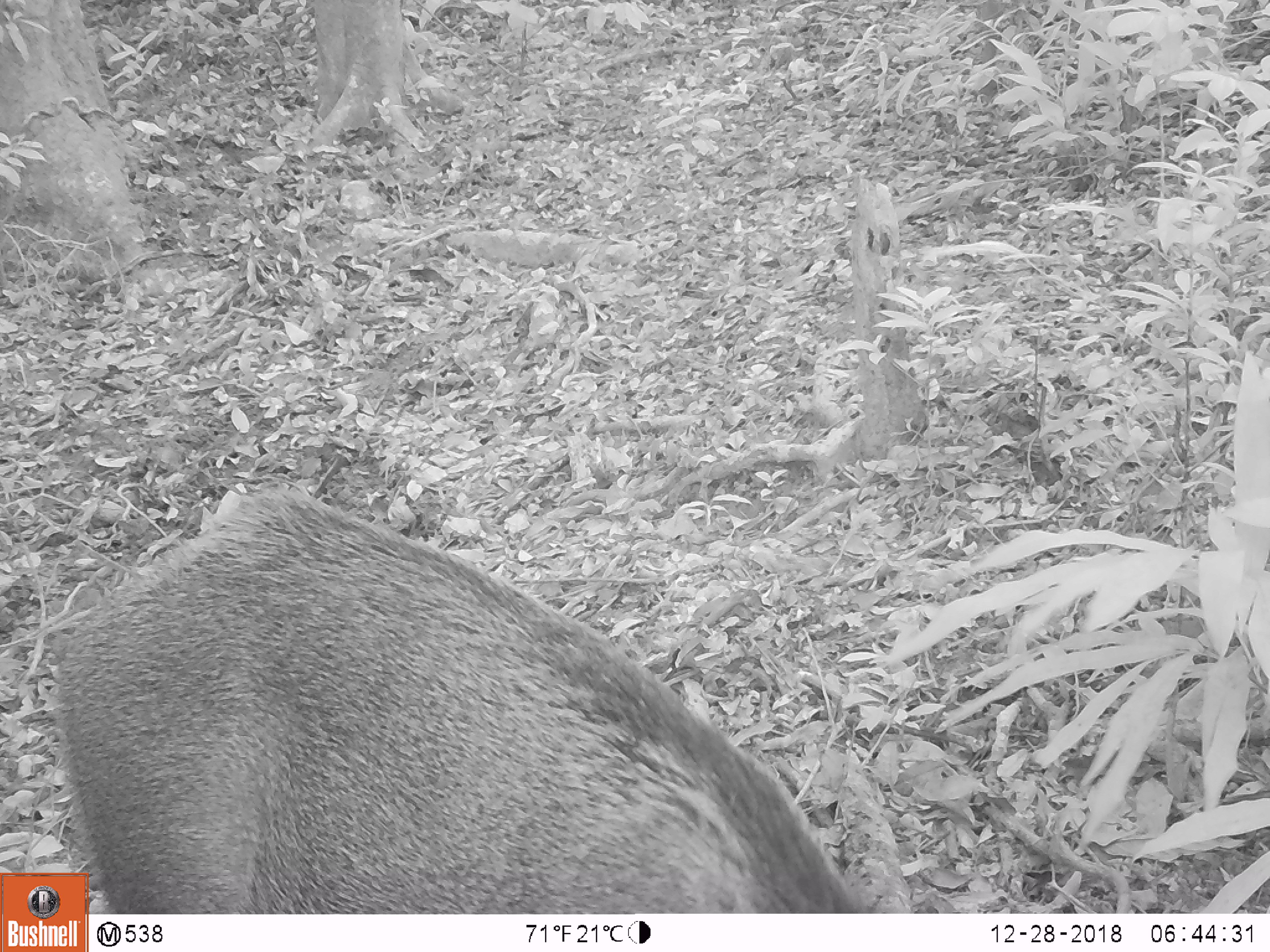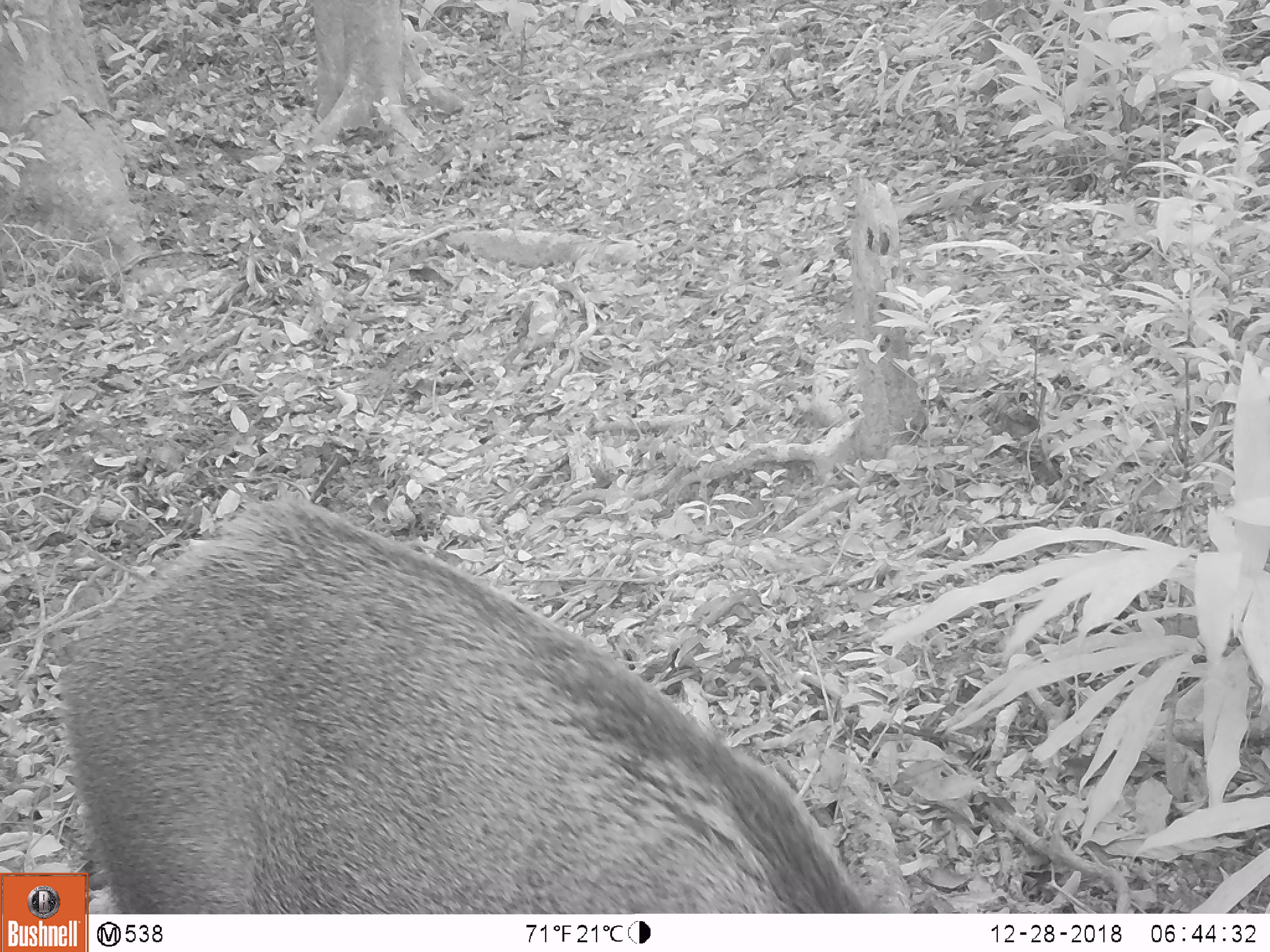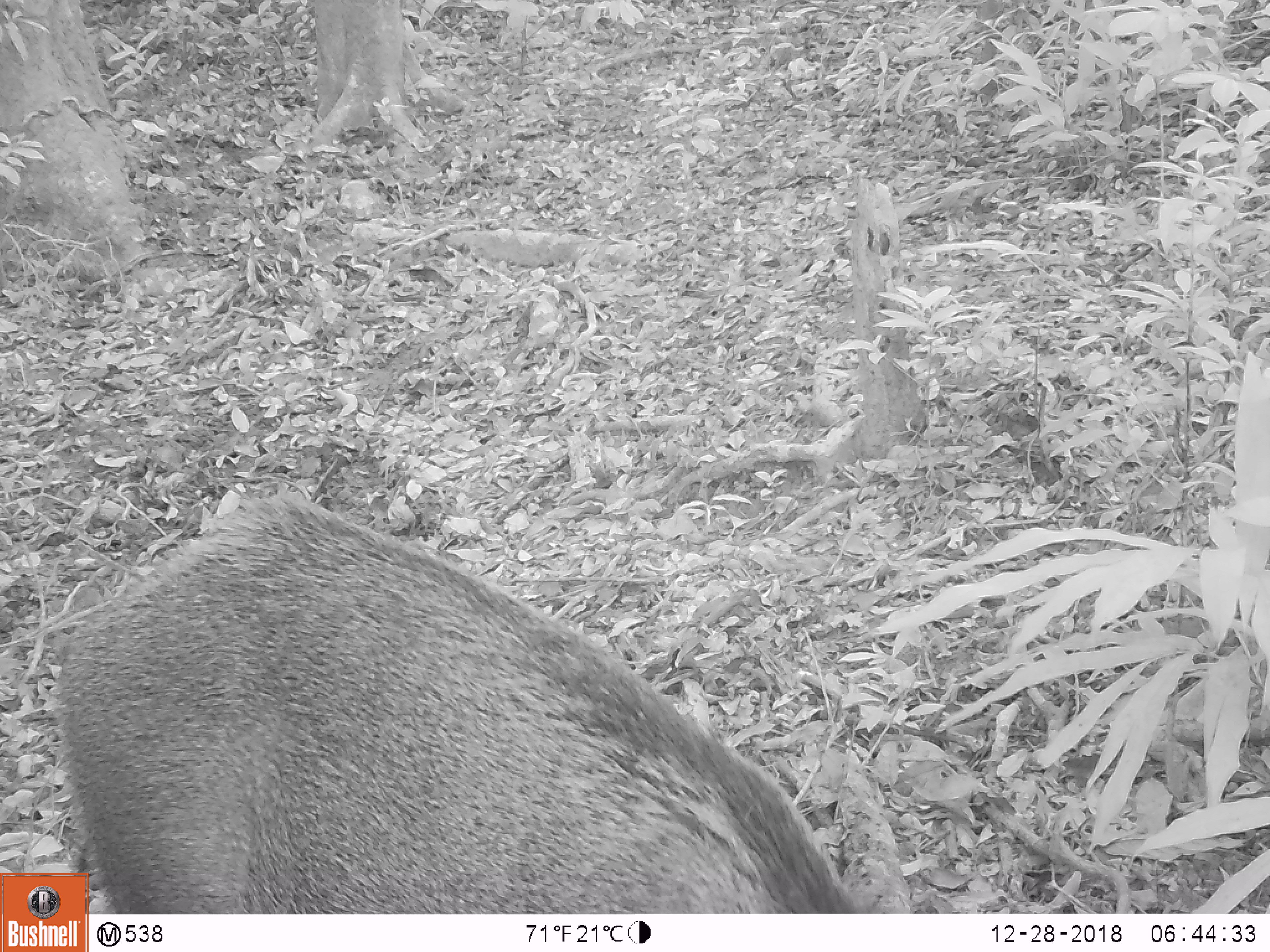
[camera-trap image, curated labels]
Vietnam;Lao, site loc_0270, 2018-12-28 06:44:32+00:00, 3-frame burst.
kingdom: Animalia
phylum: Chordata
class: Mammalia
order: Artiodactyla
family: Suidae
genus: Sus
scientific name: Sus scrofa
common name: eurasian wild pig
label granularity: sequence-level